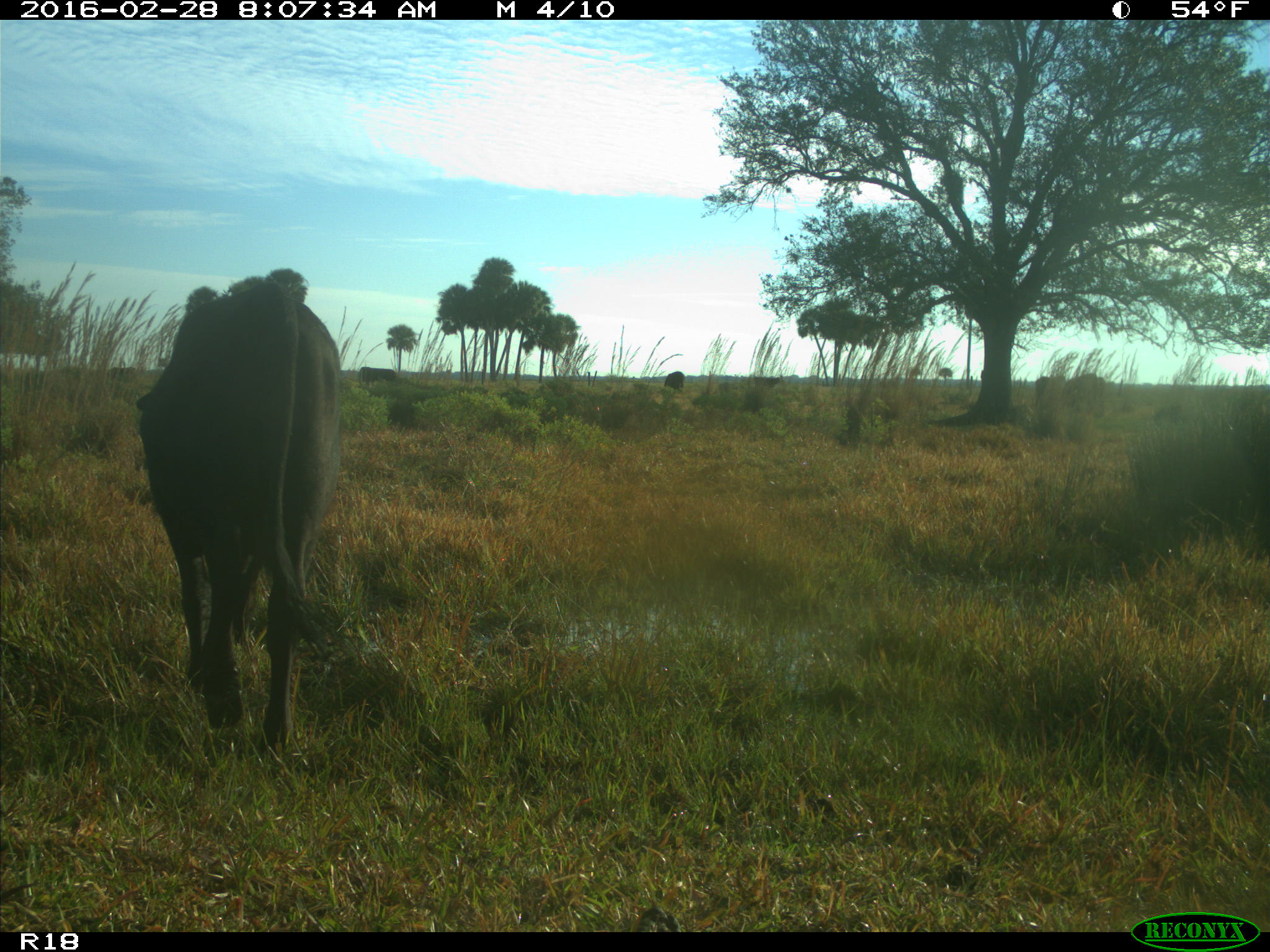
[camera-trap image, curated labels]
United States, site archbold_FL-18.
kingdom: Animalia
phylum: Chordata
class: Mammalia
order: Artiodactyla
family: Bovidae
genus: Bos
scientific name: Bos taurus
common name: domestic cow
Bos taurus (domestic cow).